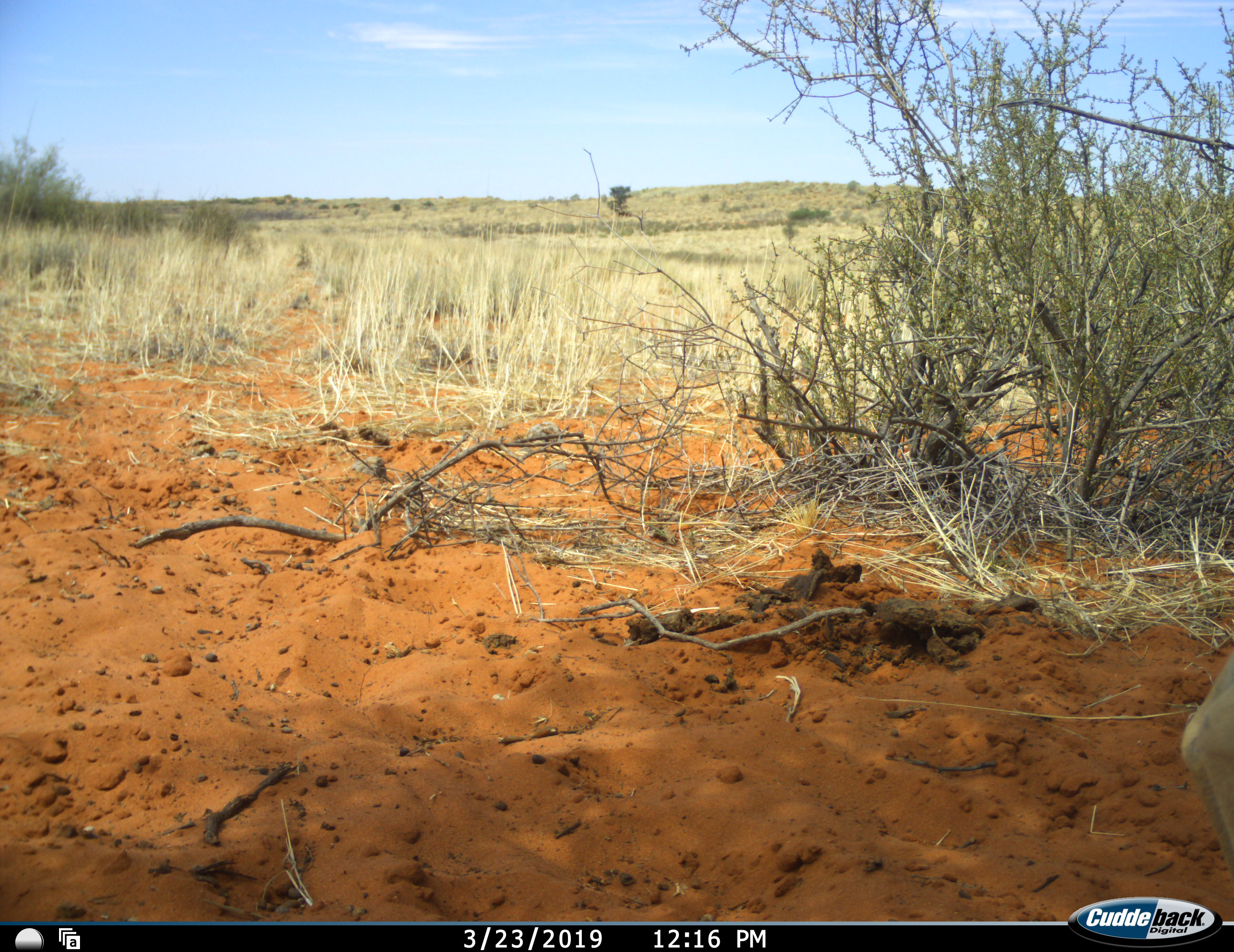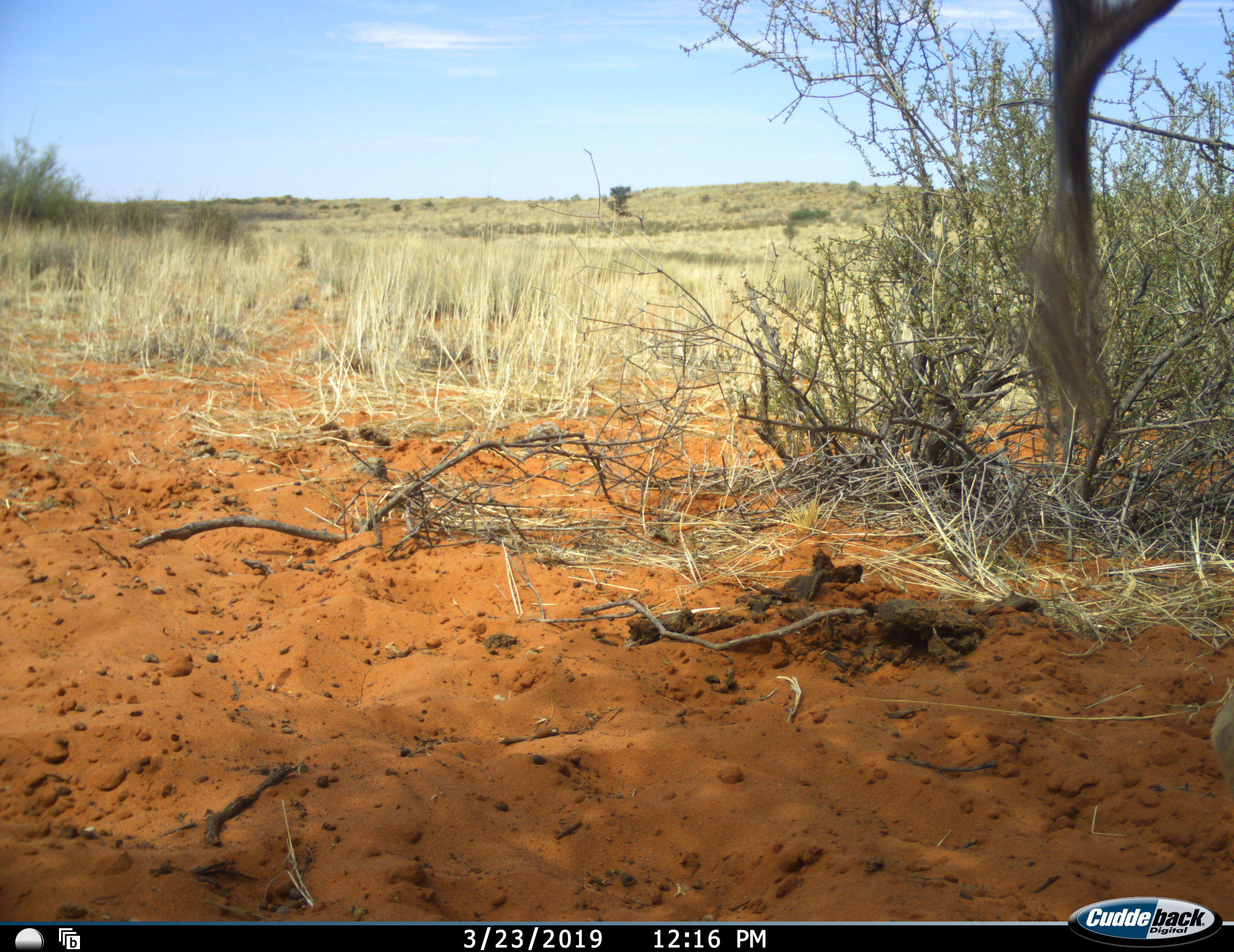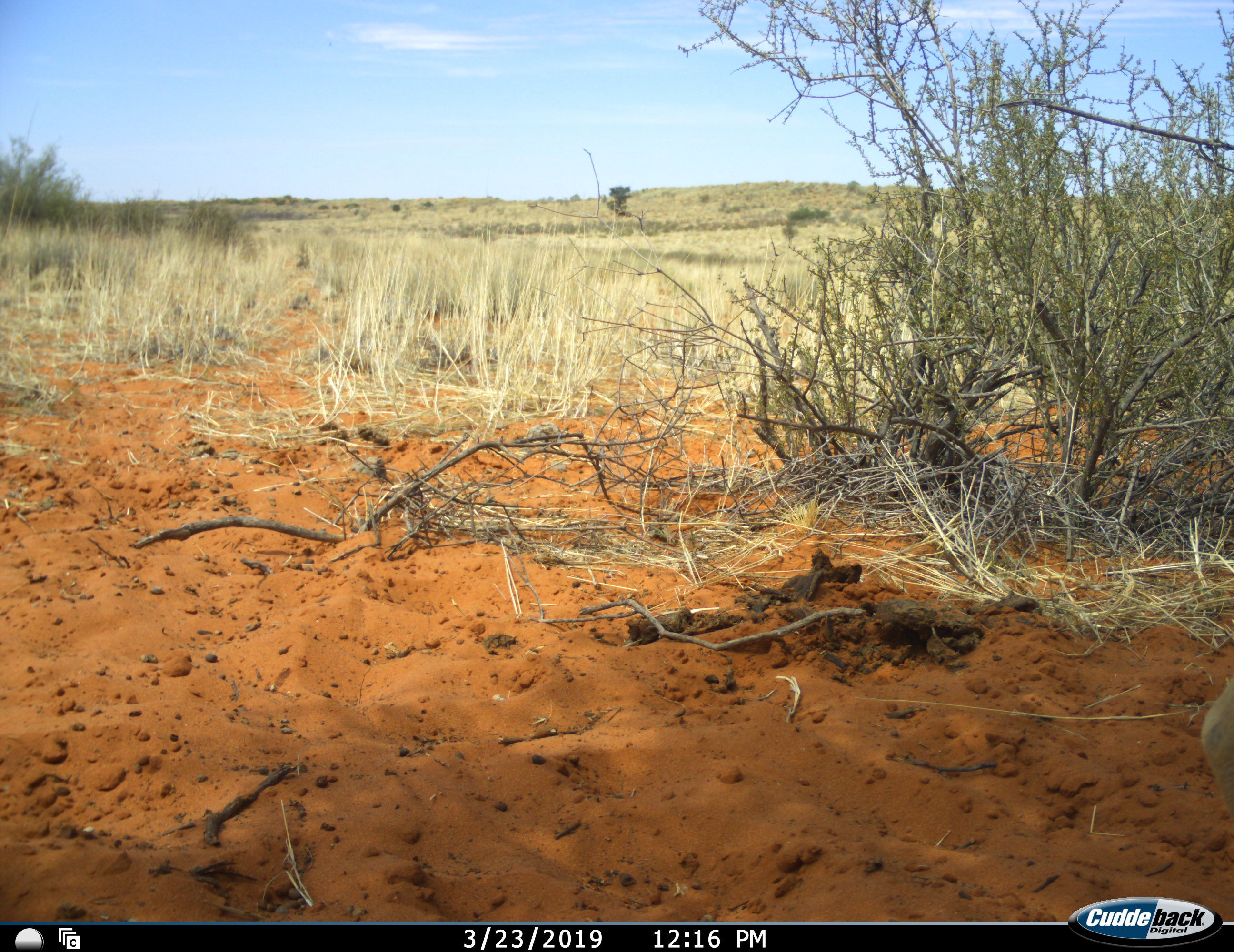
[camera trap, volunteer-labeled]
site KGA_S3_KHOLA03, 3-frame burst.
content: unidentified animal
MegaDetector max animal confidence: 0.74